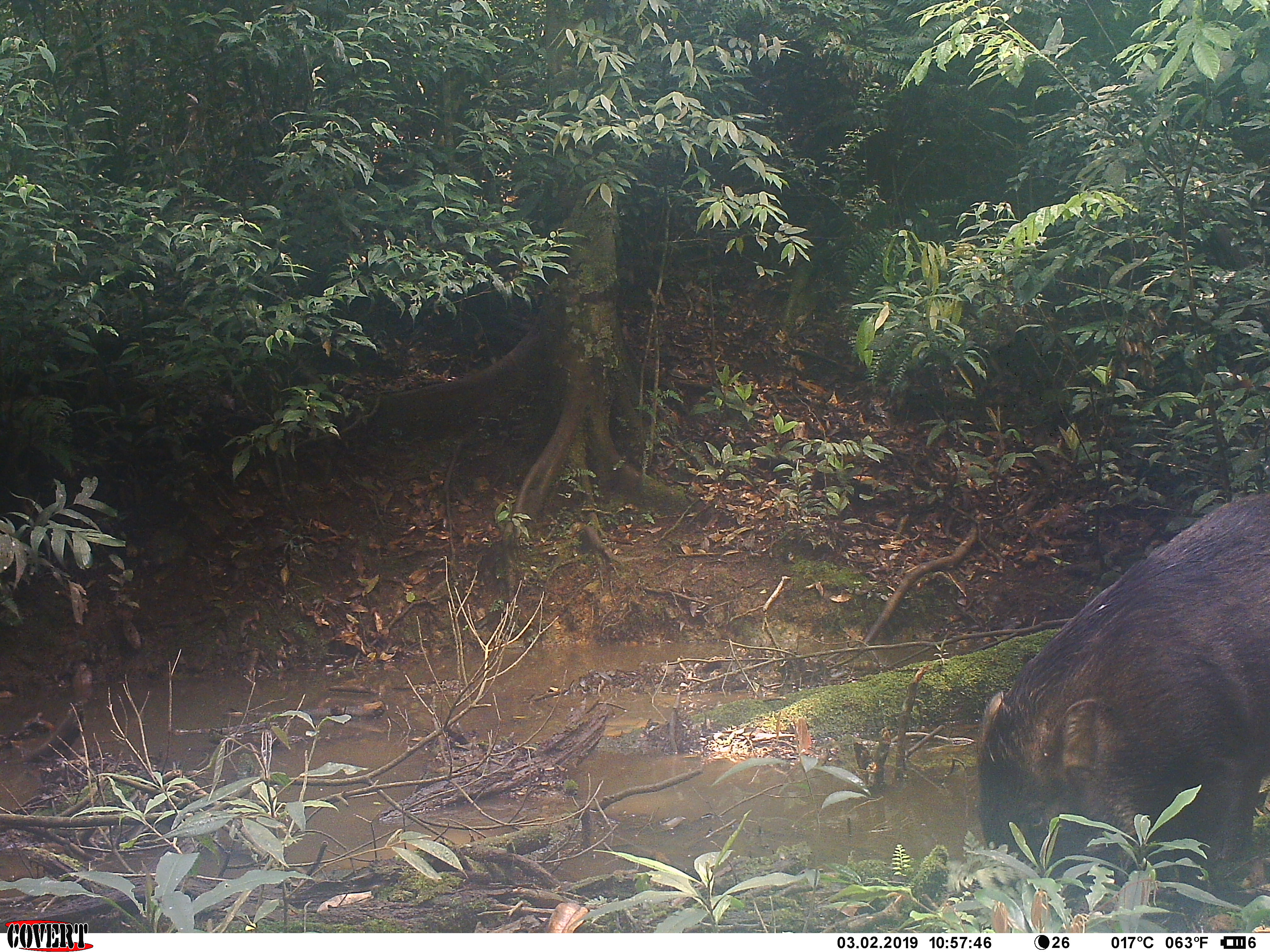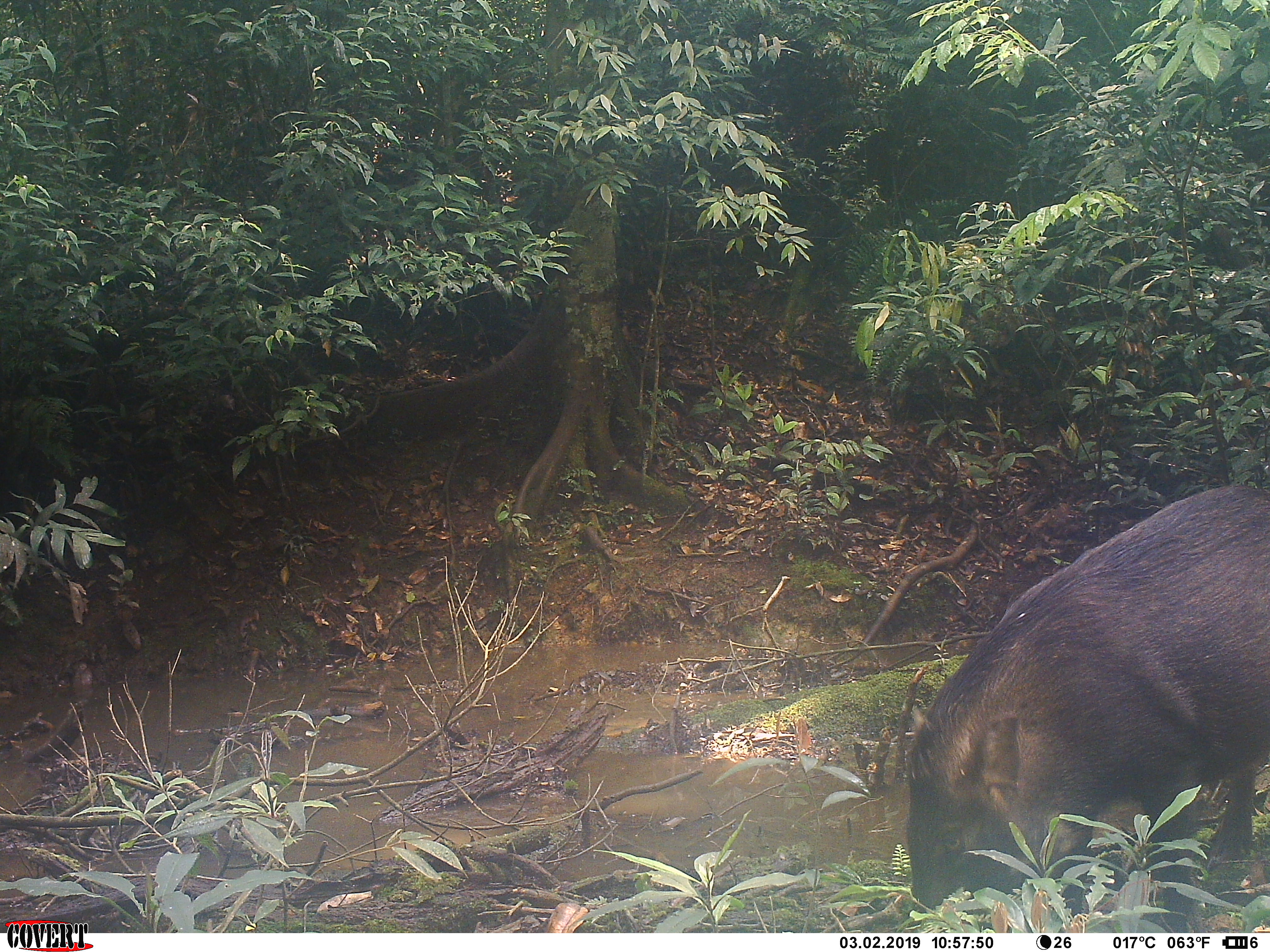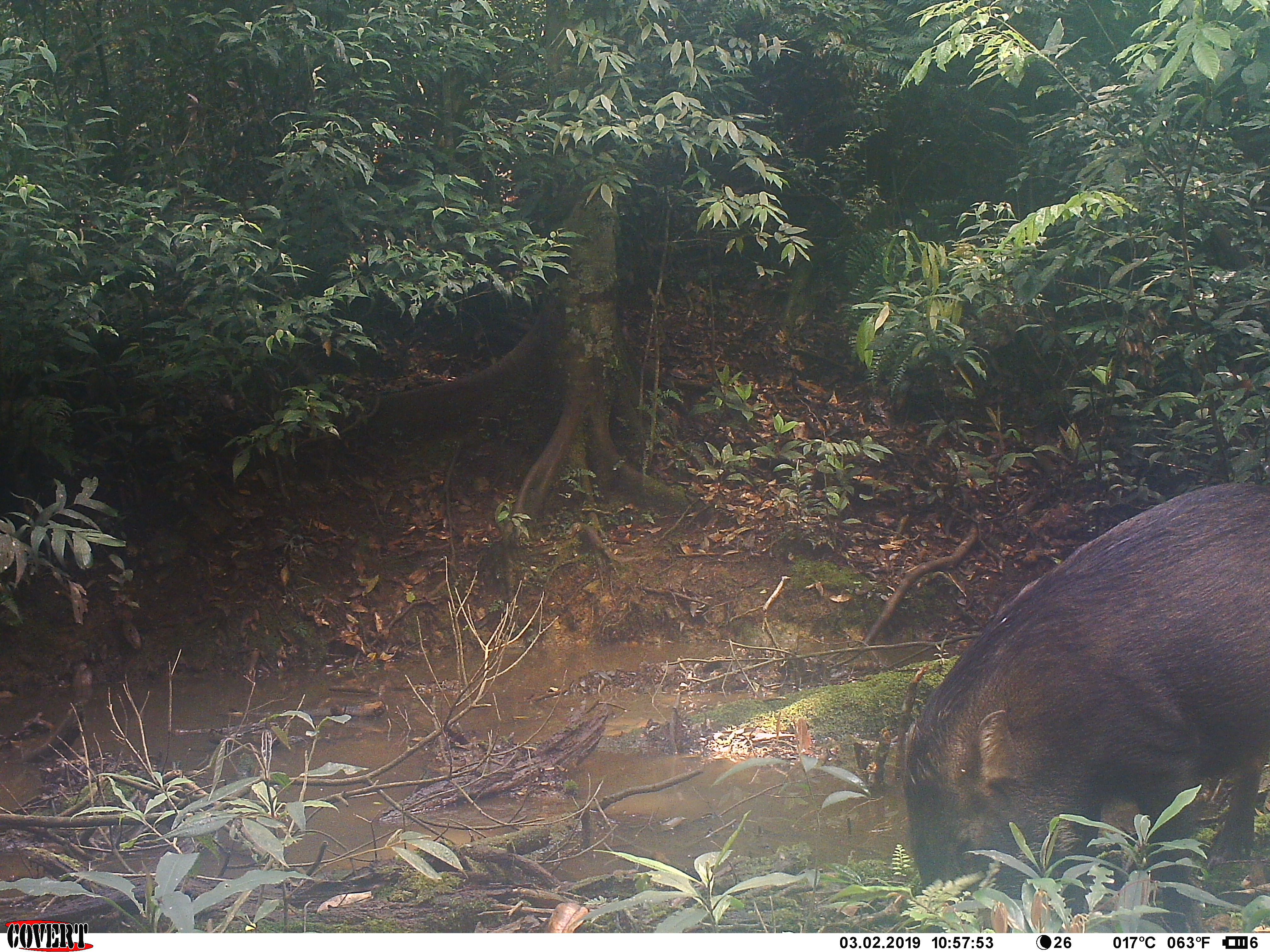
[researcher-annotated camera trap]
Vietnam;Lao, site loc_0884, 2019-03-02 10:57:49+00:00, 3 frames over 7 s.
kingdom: Animalia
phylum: Chordata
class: Mammalia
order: Artiodactyla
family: Suidae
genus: Sus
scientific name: Sus scrofa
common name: eurasian wild pig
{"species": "eurasian wild pig (Sus scrofa)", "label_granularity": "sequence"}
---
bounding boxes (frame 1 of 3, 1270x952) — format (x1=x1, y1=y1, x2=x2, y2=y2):
eurasian wild pig: (x1=970, y1=487, x2=1270, y2=927)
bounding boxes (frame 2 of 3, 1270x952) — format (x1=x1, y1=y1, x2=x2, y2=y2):
eurasian wild pig: (x1=903, y1=481, x2=1270, y2=931)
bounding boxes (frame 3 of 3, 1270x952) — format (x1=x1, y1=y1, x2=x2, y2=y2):
eurasian wild pig: (x1=897, y1=481, x2=1270, y2=931)